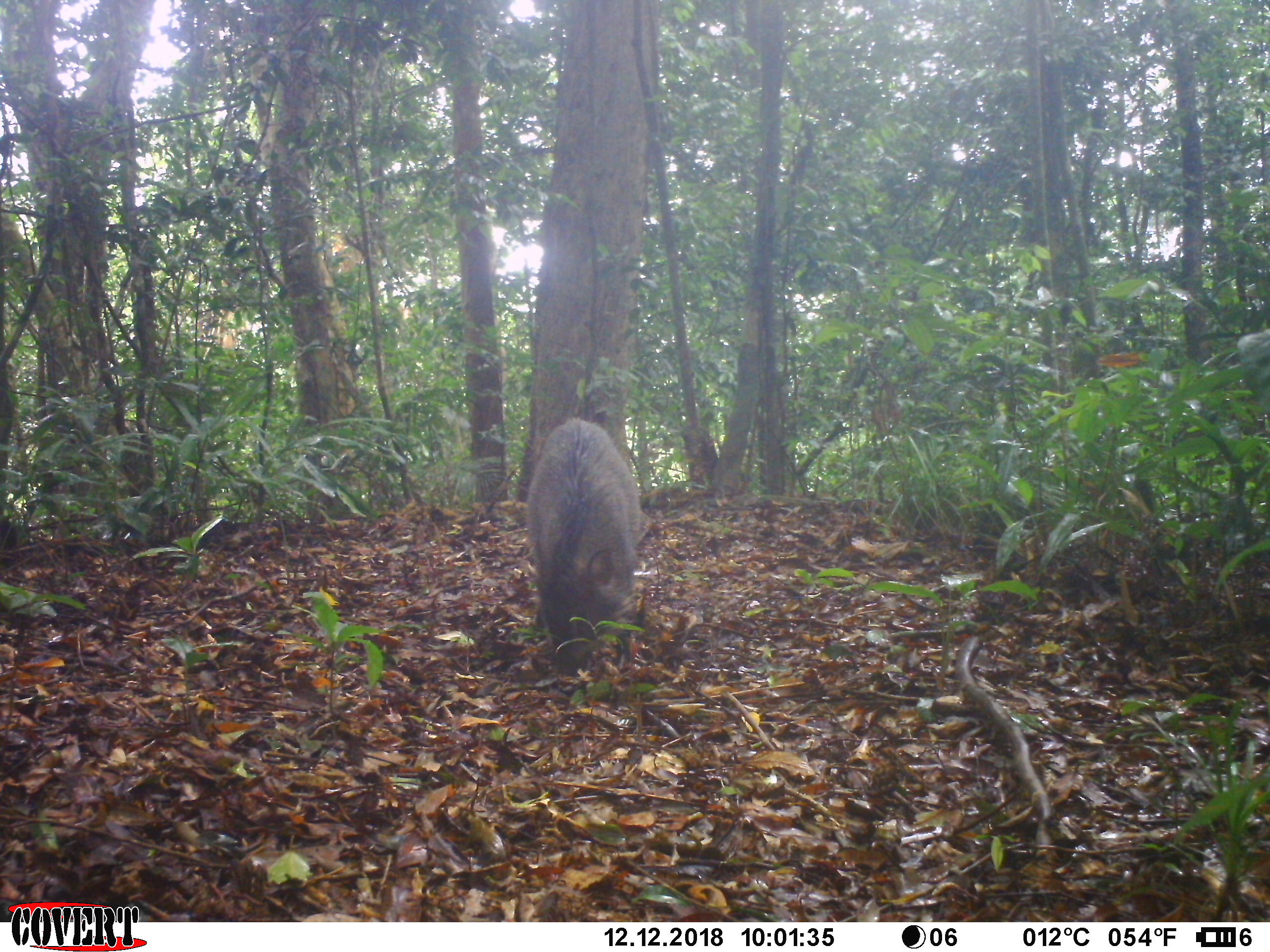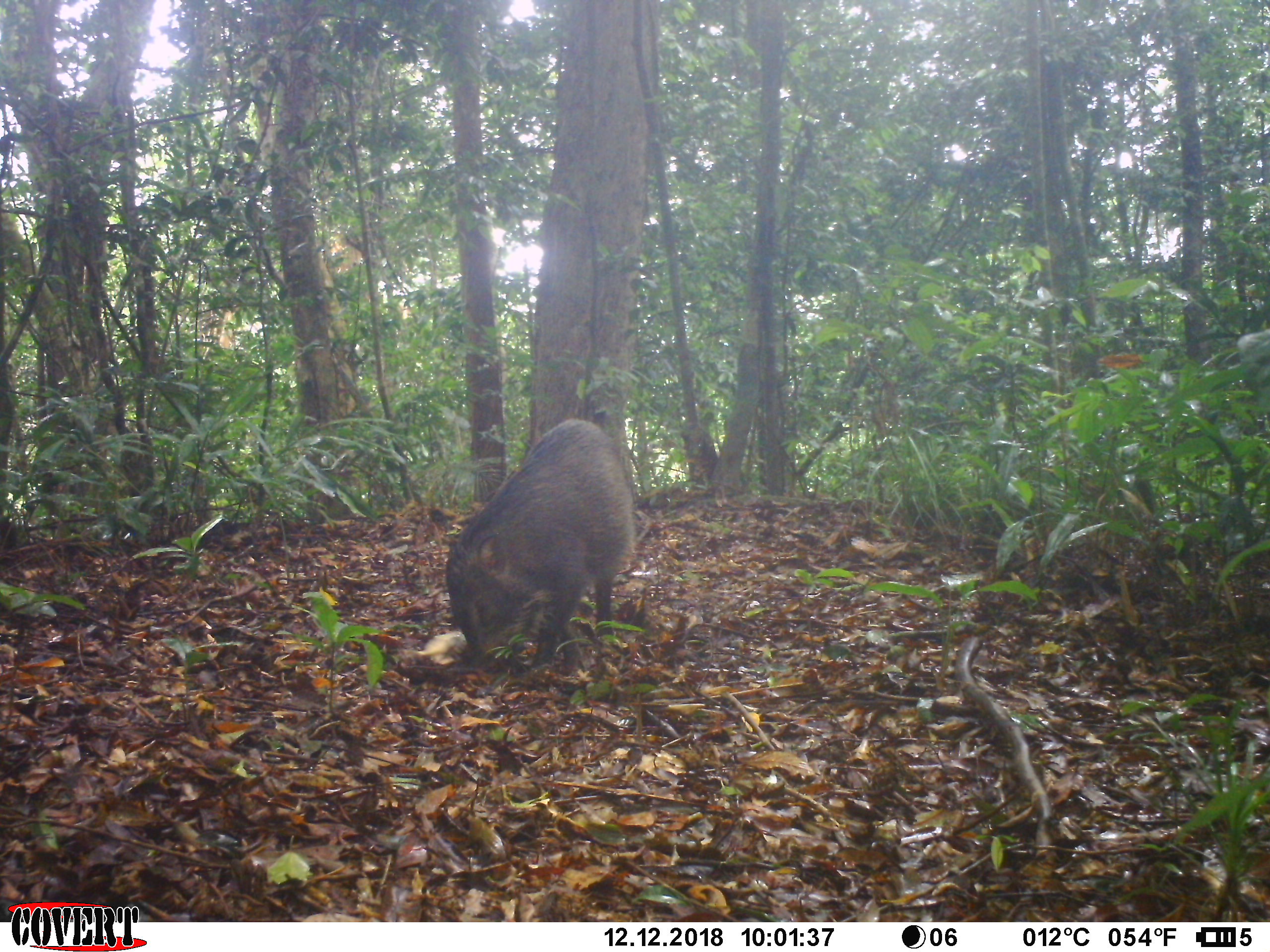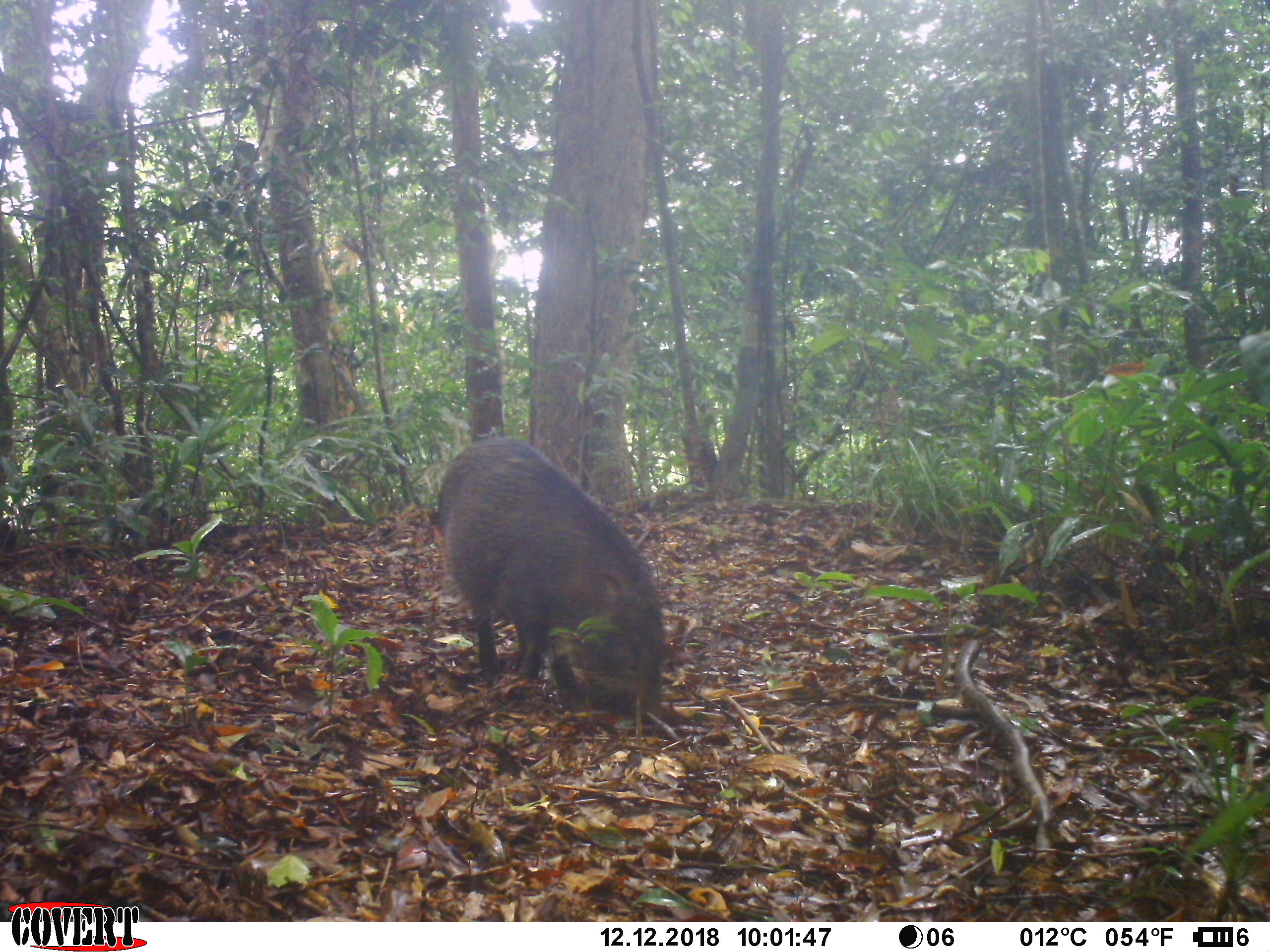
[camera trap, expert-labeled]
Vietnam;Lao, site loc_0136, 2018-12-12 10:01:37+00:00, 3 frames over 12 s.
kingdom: Animalia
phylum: Chordata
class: Mammalia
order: Artiodactyla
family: Suidae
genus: Sus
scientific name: Sus scrofa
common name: eurasian wild pig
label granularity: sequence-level